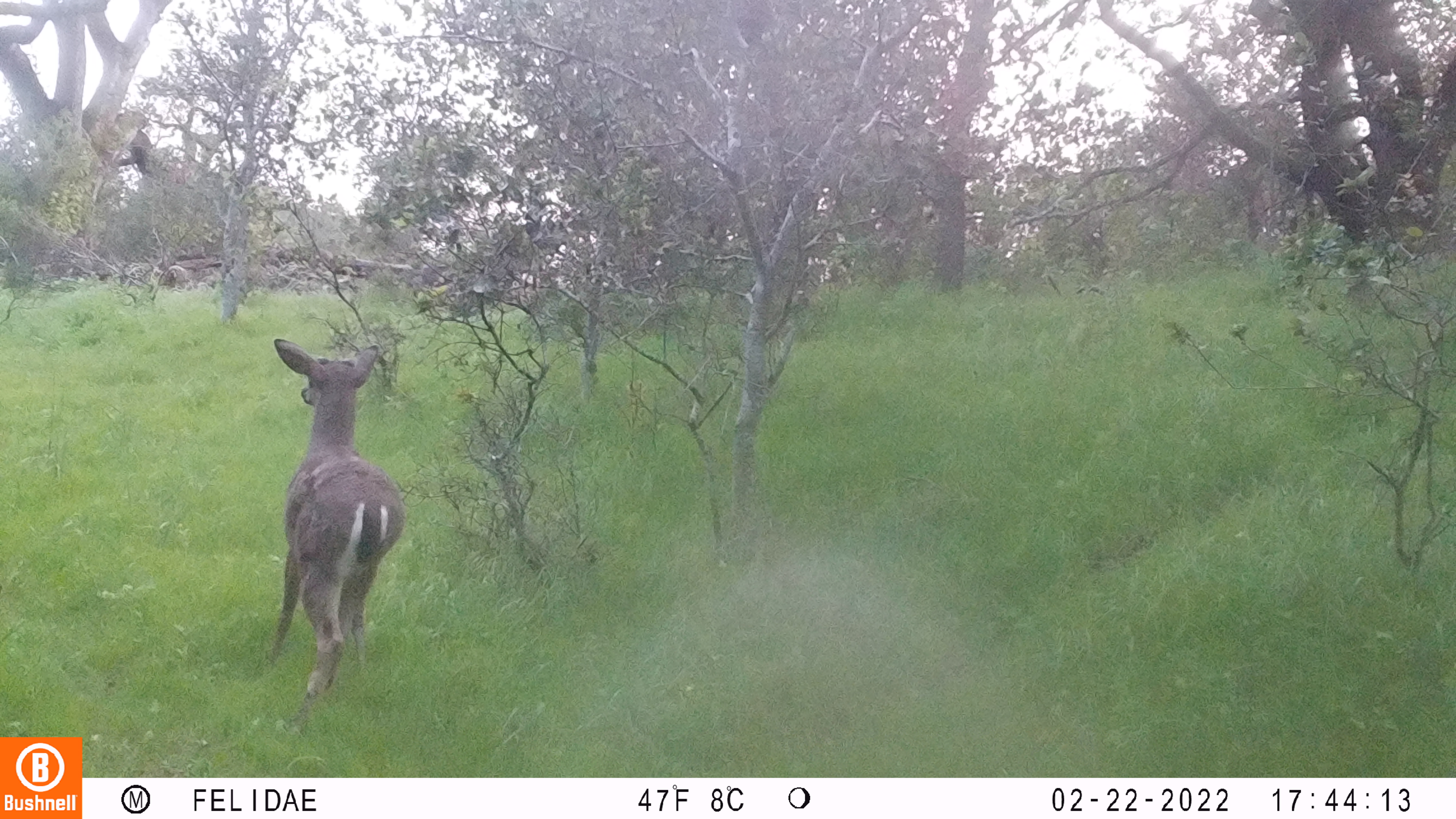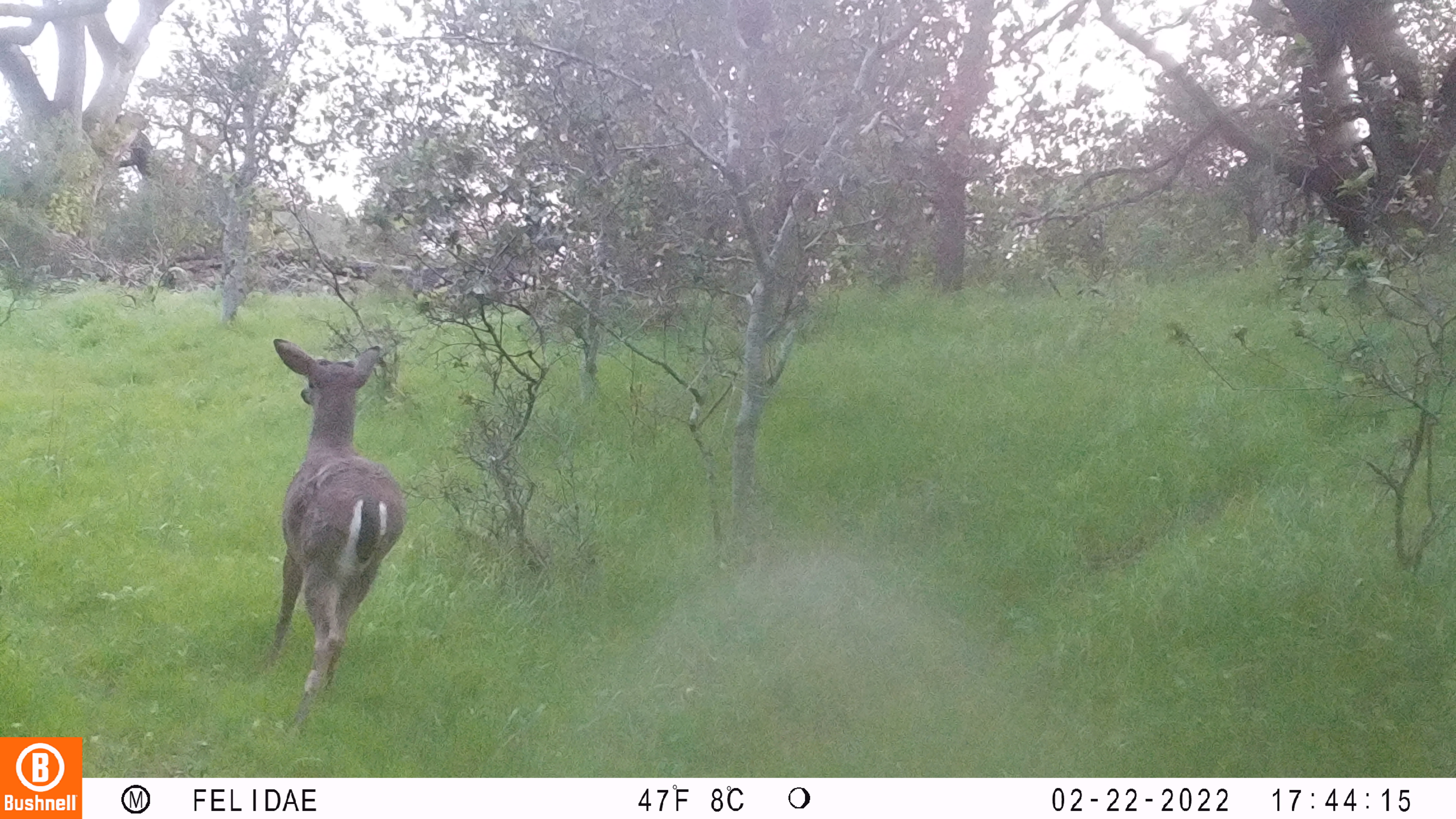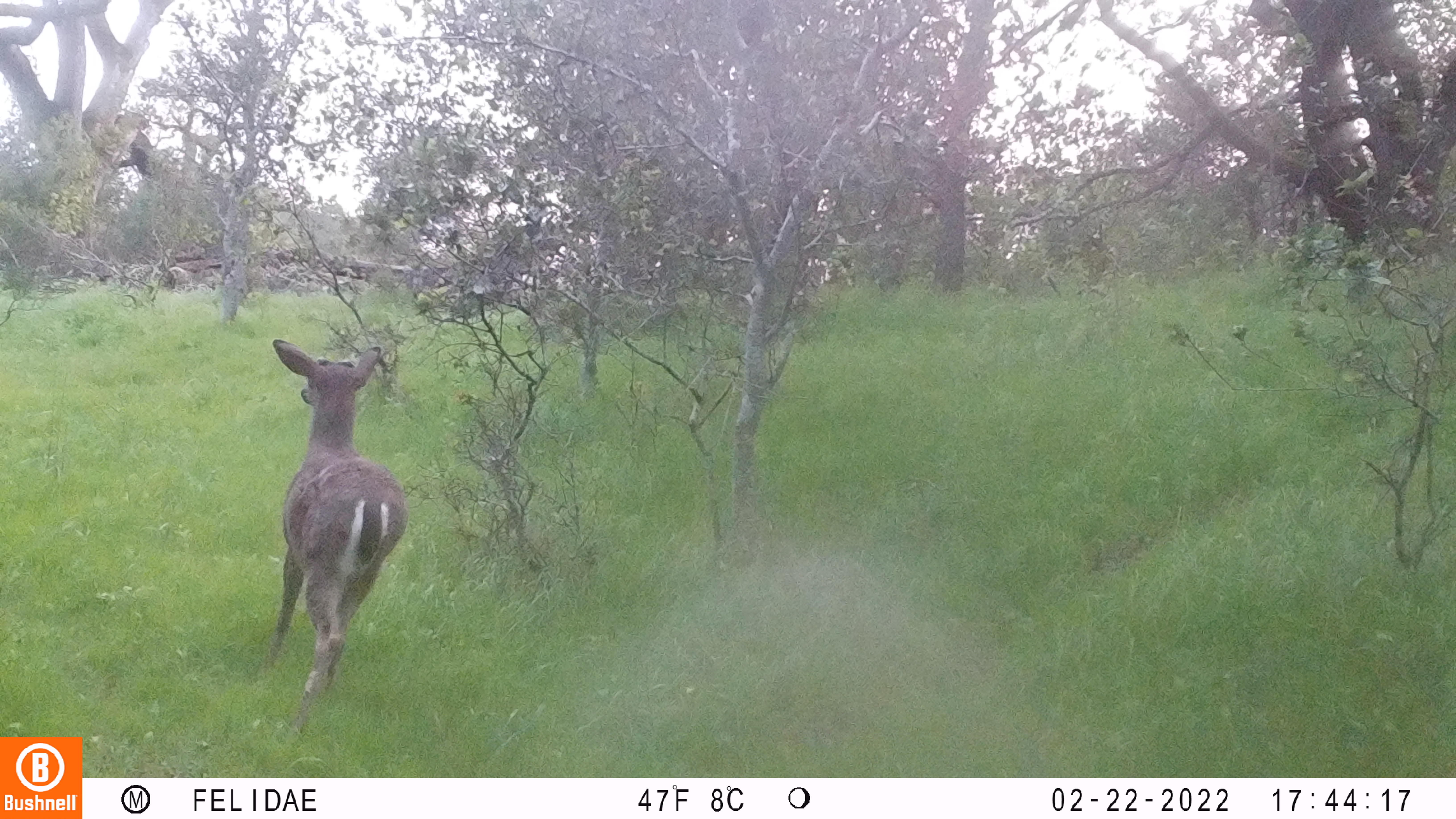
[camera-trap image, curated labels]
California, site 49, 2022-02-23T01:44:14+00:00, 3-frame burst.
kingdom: Animalia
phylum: Chordata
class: Mammalia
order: Artiodactyla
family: Cervidae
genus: Odocoileus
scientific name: Odocoileus hemionus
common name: mule deer